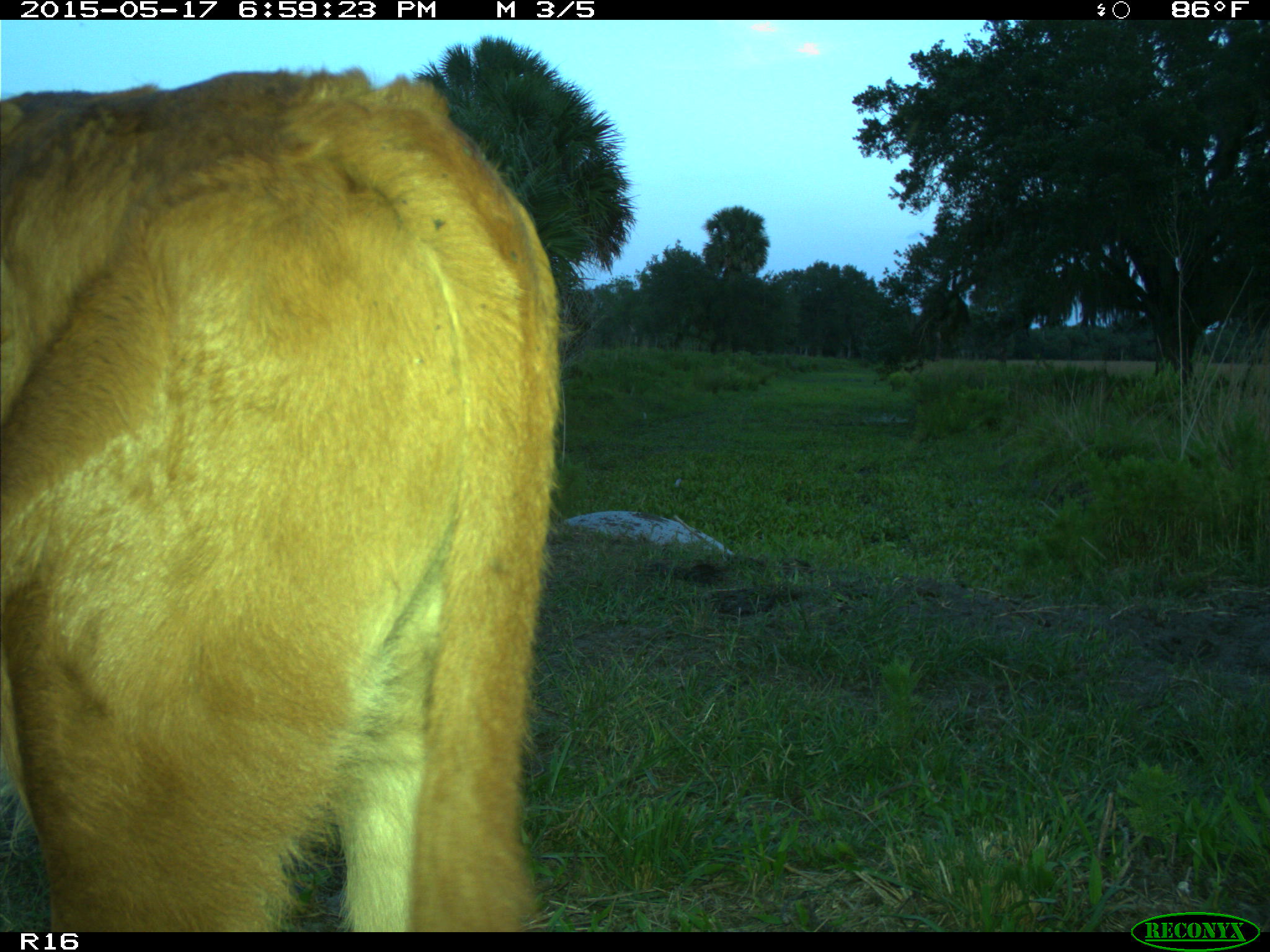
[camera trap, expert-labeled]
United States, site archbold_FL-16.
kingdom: Animalia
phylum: Chordata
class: Mammalia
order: Artiodactyla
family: Bovidae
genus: Bos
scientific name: Bos taurus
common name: domestic cow